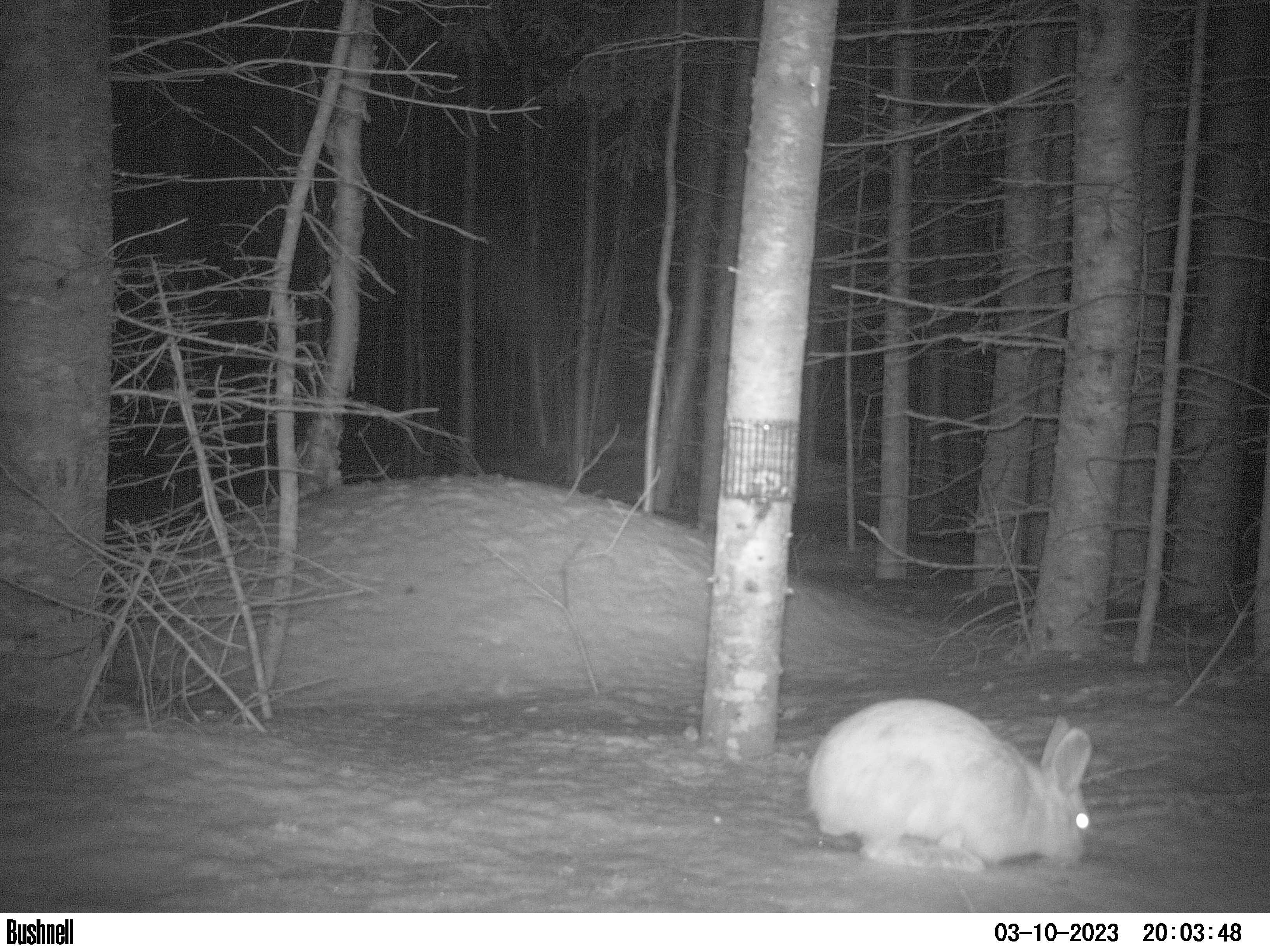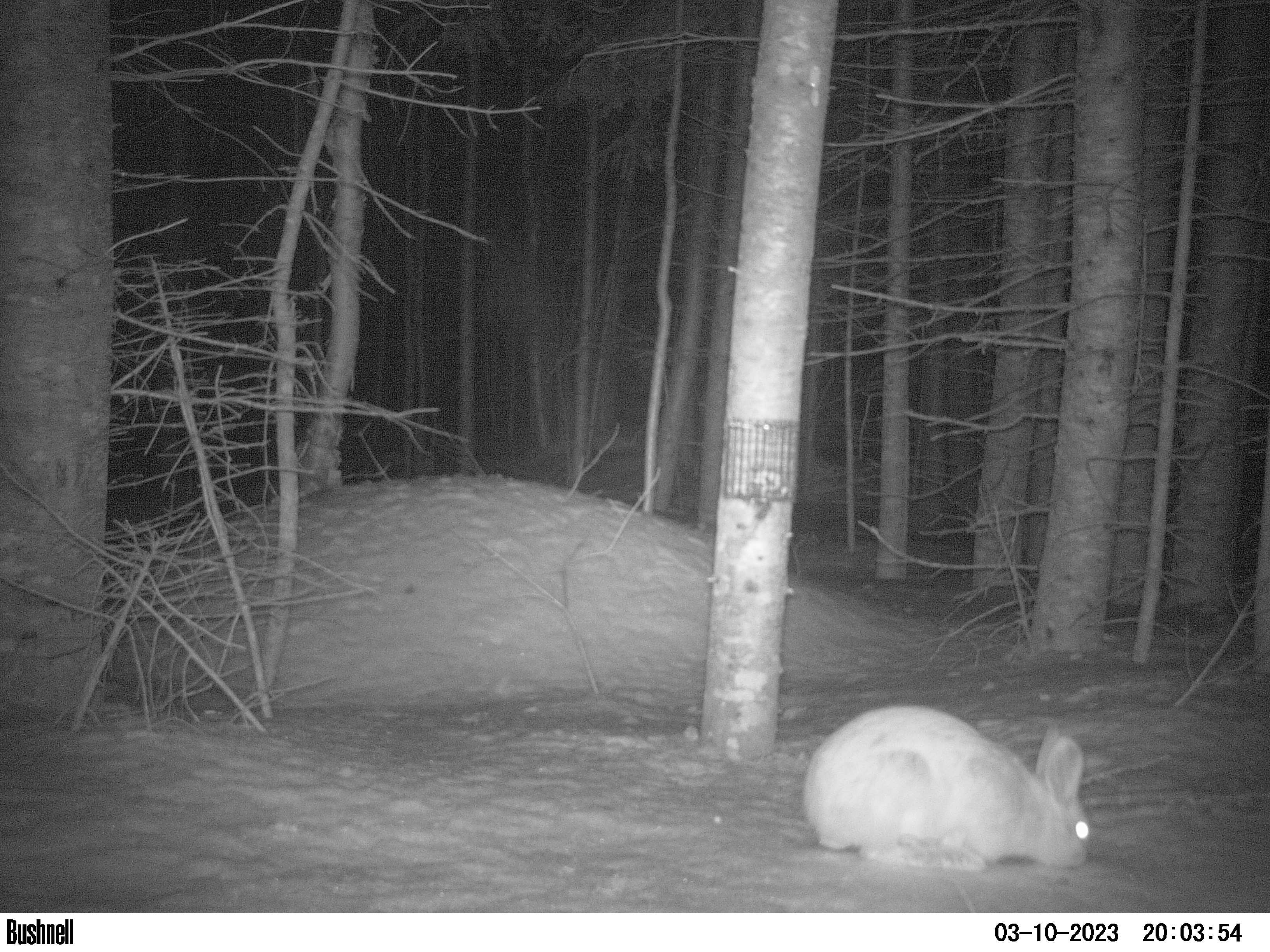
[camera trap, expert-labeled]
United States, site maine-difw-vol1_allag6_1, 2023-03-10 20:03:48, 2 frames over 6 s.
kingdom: Animalia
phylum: Chordata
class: Mammalia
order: Lagomorpha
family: Leporidae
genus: Lepus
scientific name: Lepus americanus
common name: snowshoe hare